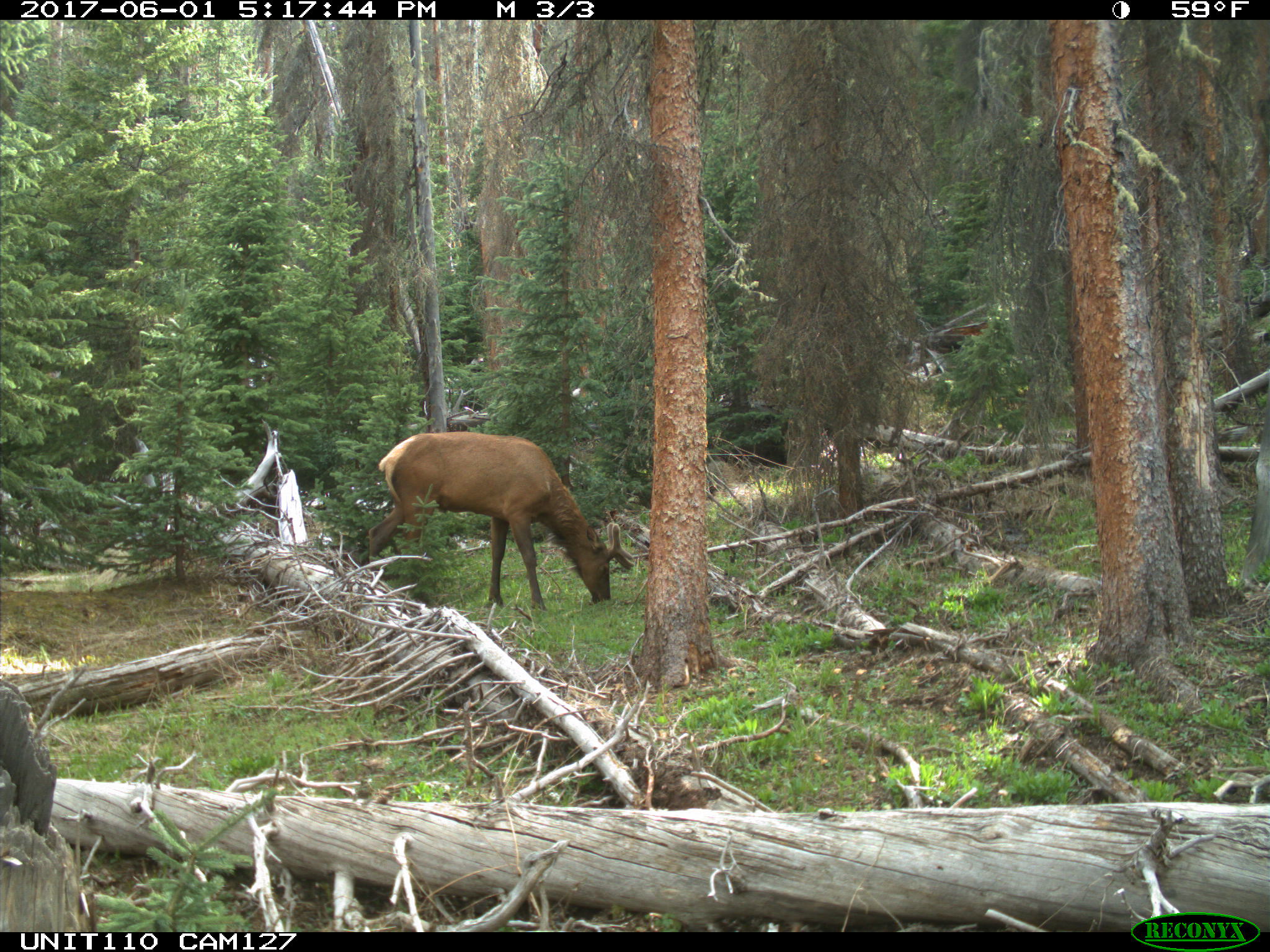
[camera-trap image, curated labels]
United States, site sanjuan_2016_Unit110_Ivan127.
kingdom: Animalia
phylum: Chordata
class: Mammalia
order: Artiodactyla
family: Cervidae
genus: Cervus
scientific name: Cervus elaphus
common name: red deer